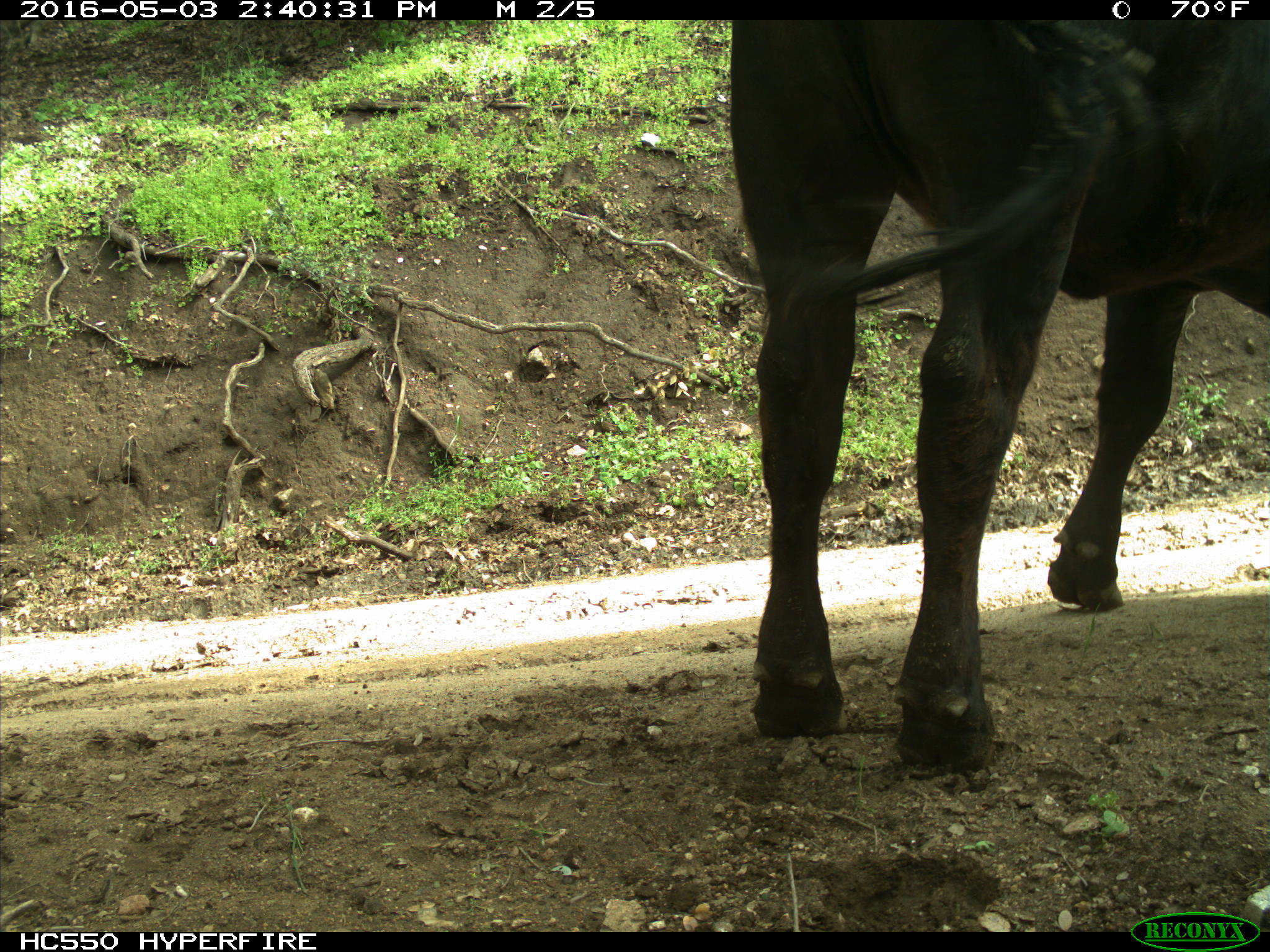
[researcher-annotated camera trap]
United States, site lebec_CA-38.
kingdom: Animalia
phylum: Chordata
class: Mammalia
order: Artiodactyla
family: Bovidae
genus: Bos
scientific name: Bos taurus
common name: domestic cow